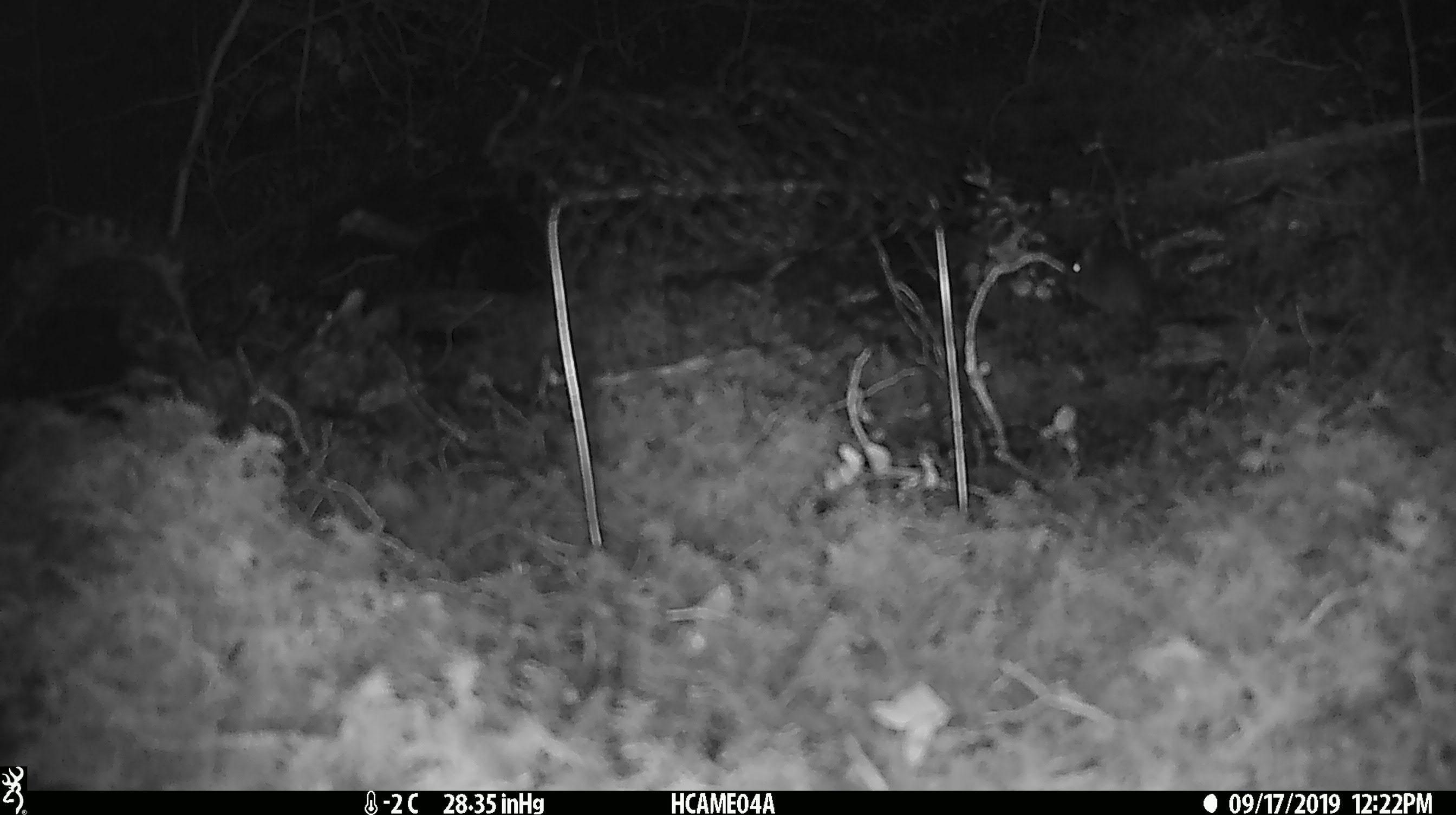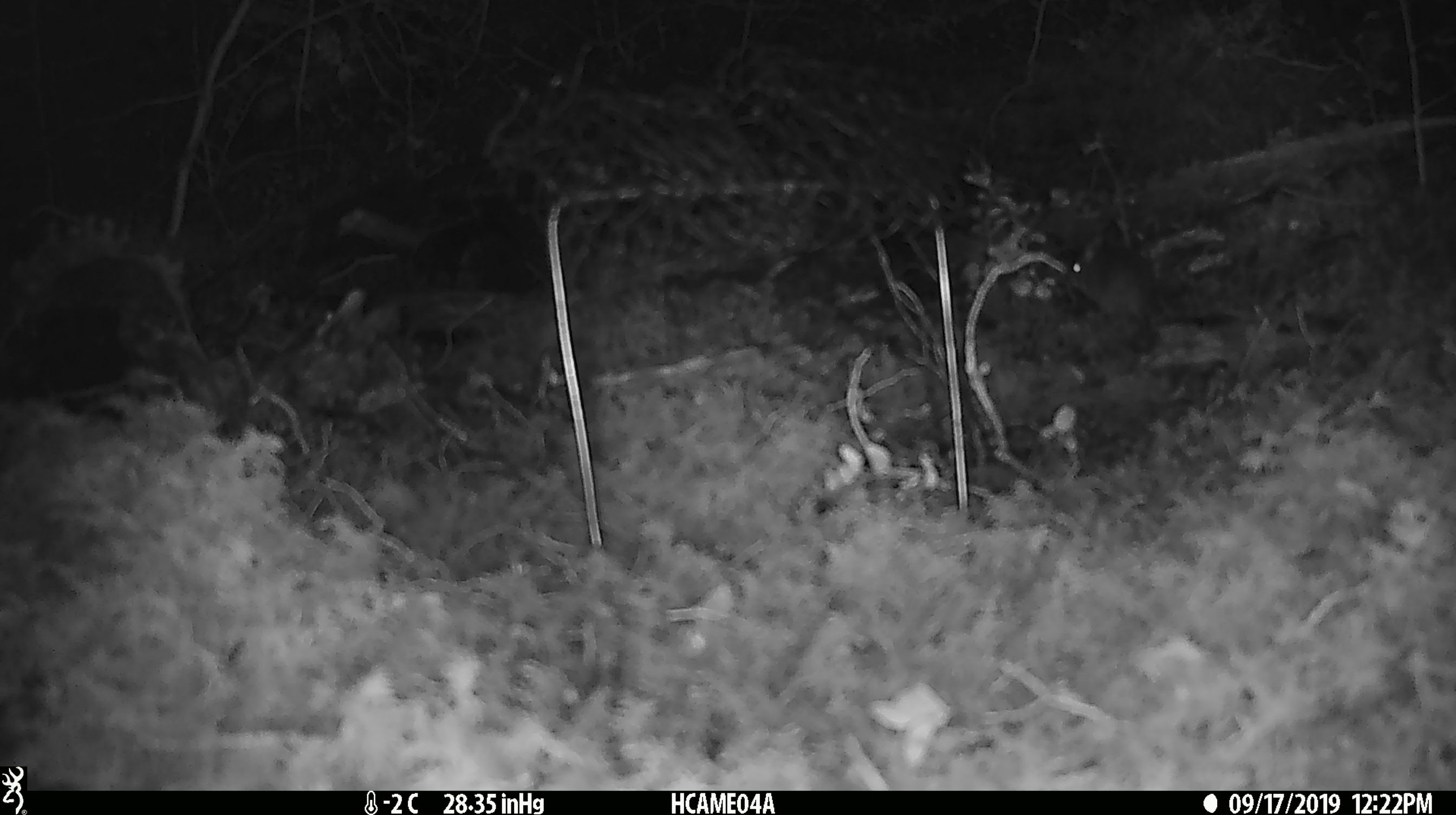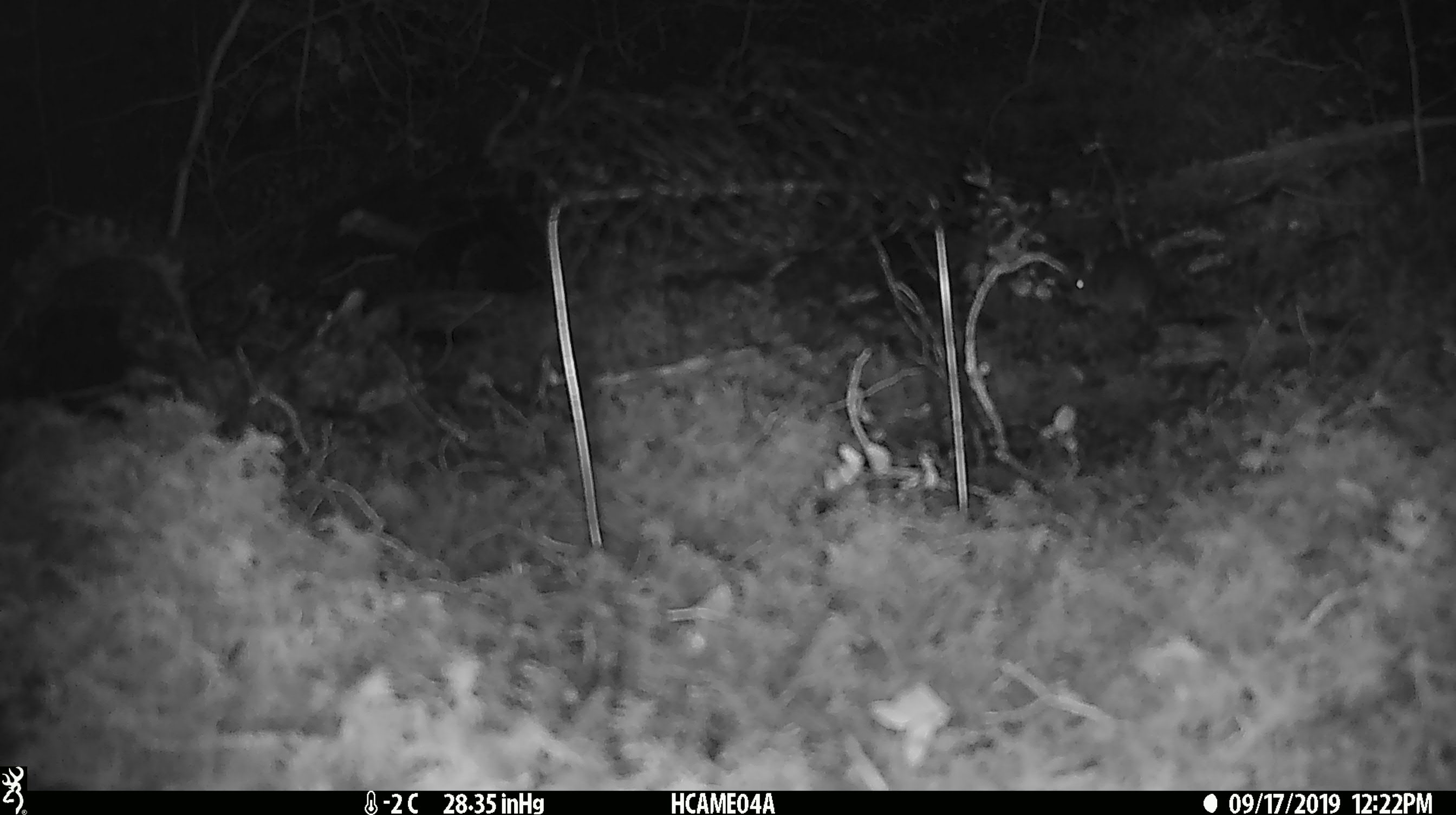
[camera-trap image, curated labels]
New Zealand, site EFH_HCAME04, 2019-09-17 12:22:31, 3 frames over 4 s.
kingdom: Animalia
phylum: Chordata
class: Mammalia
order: Rodentia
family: Muridae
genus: Mus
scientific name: Mus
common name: mouse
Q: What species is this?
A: Mouse (Mus).